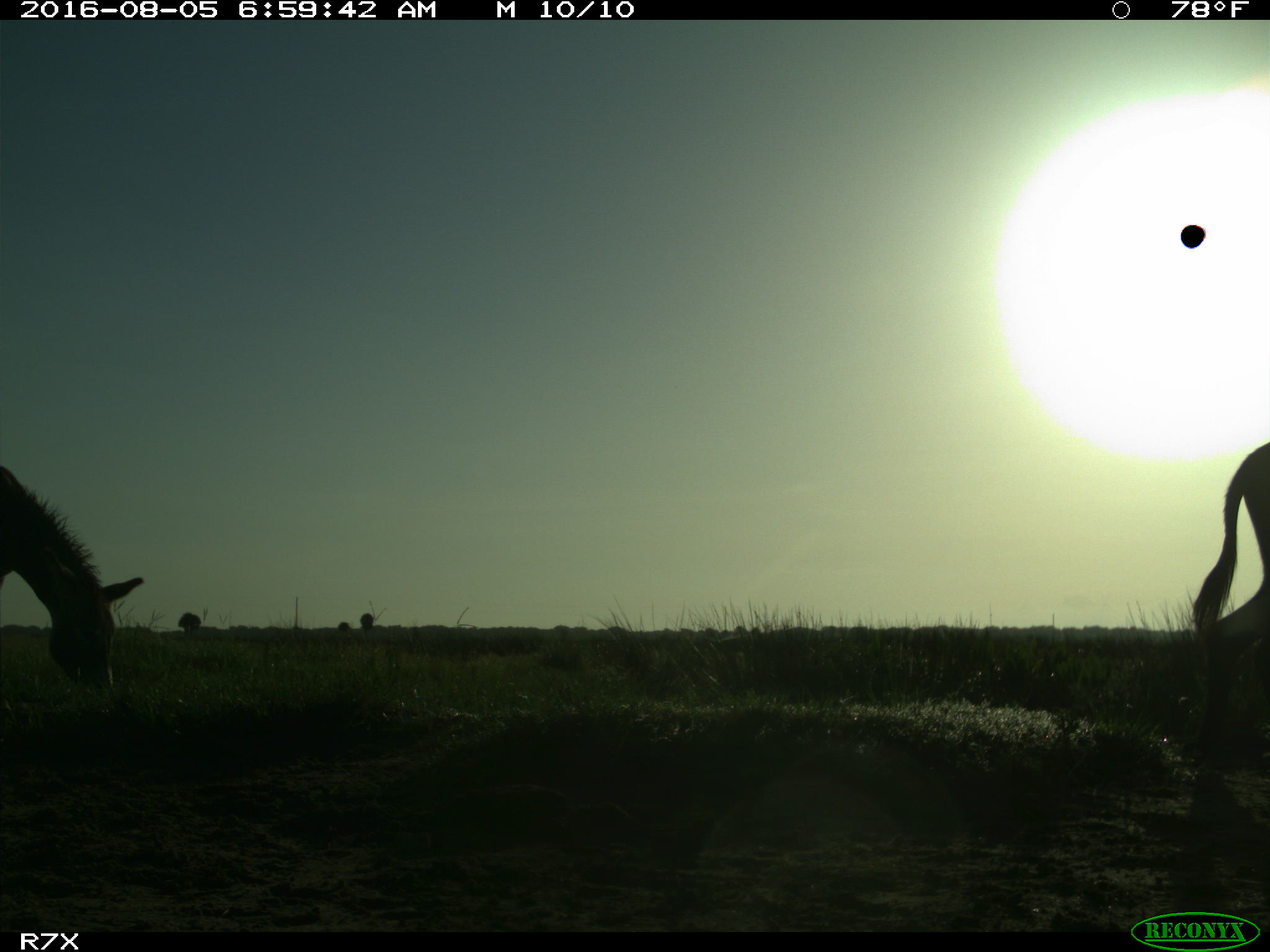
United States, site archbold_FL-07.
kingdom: Animalia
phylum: Chordata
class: Mammalia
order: Perissodactyla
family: Equidae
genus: Equus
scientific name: Equus africanus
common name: african wild ass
Equus africanus (african wild ass).